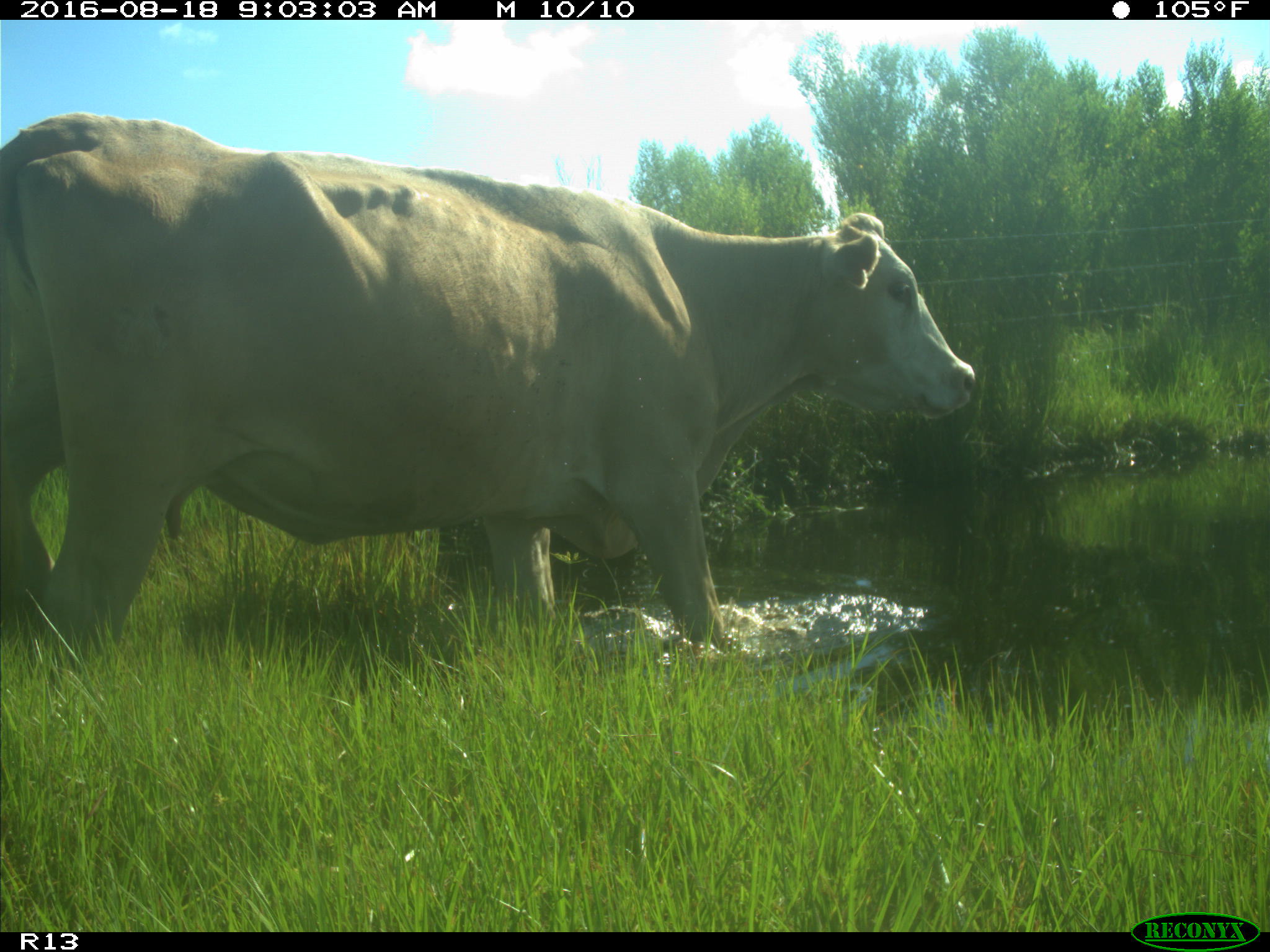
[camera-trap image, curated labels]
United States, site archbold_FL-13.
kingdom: Animalia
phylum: Chordata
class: Mammalia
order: Artiodactyla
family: Bovidae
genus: Bos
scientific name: Bos taurus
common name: domestic cow